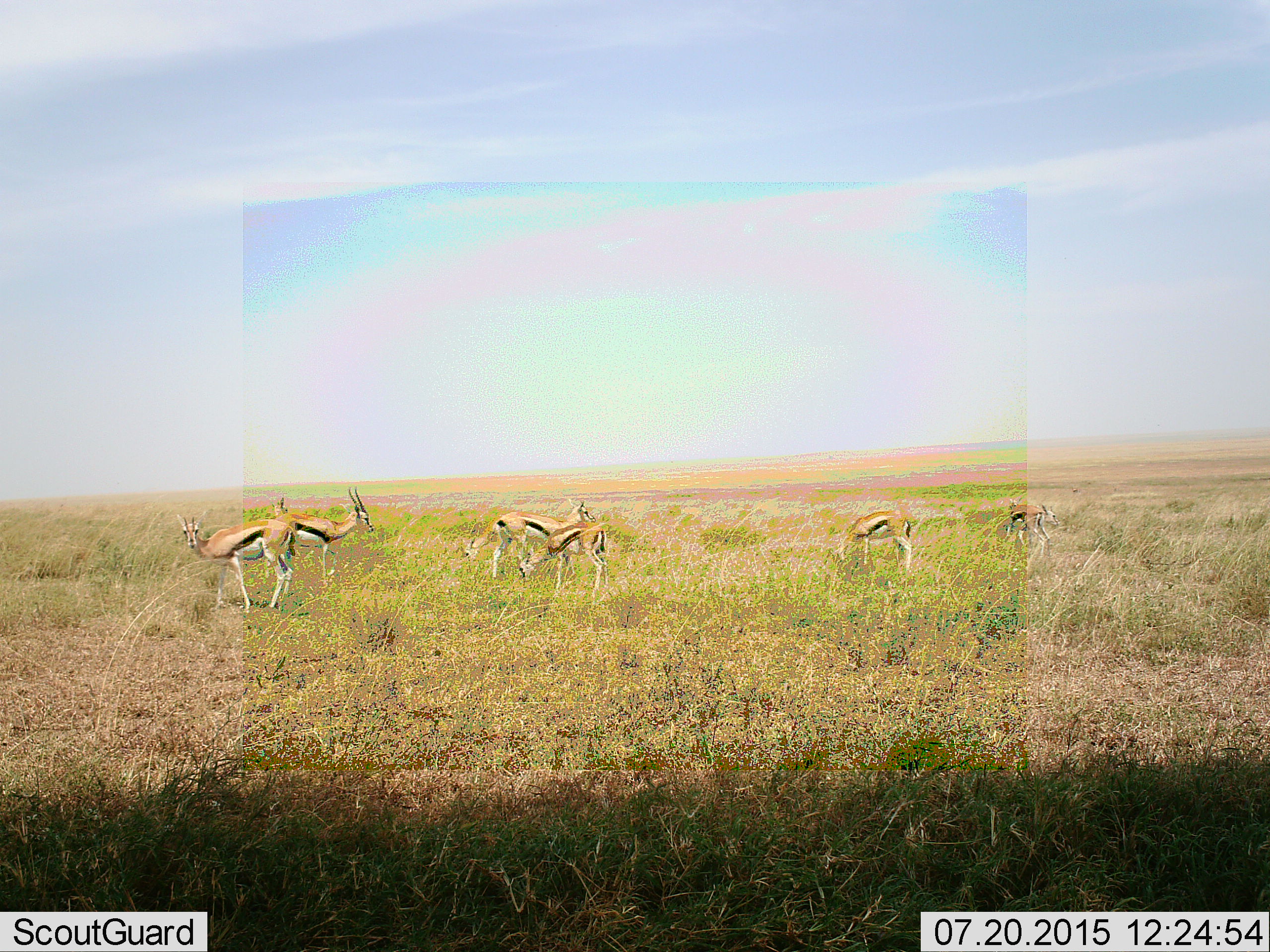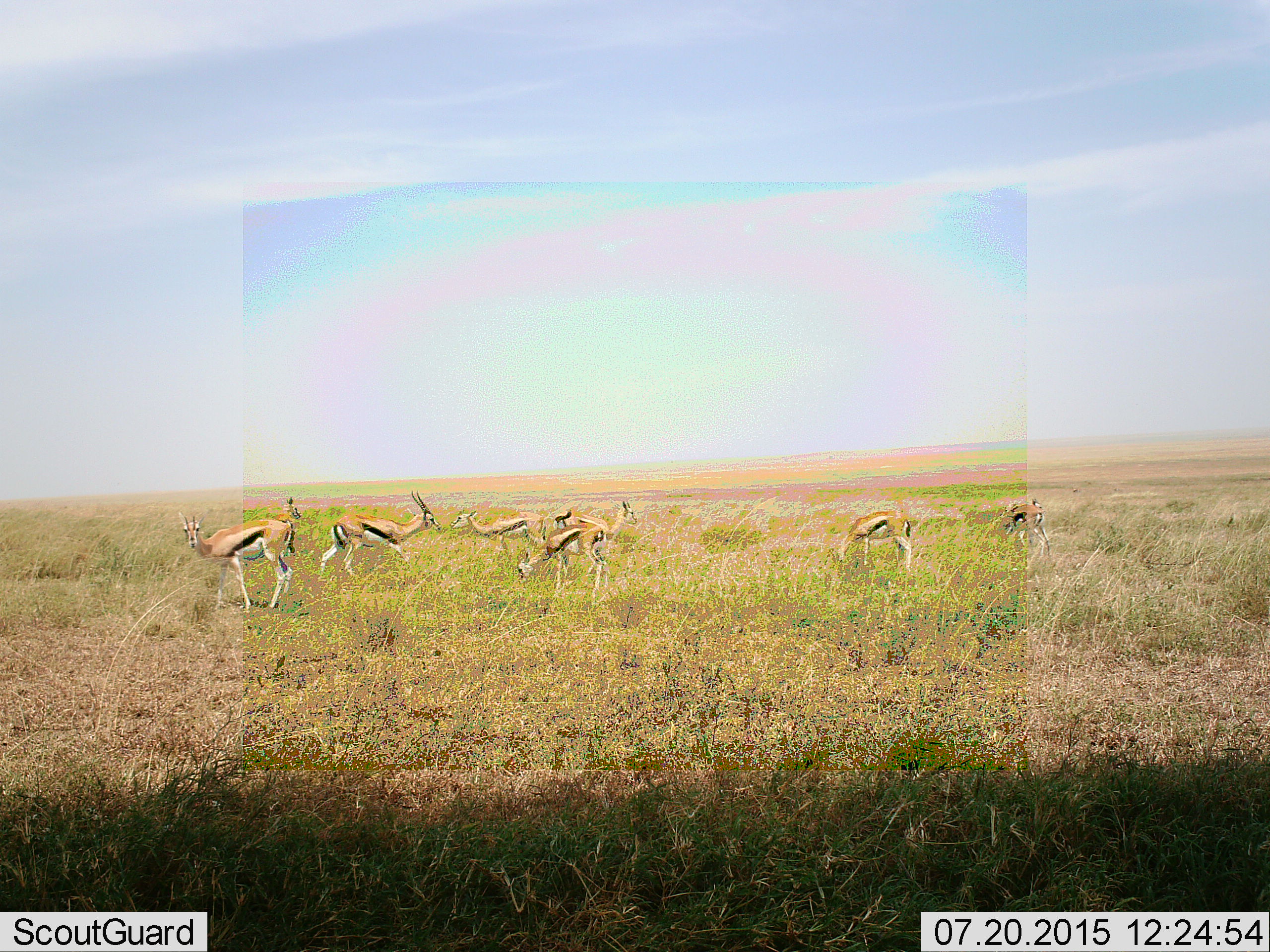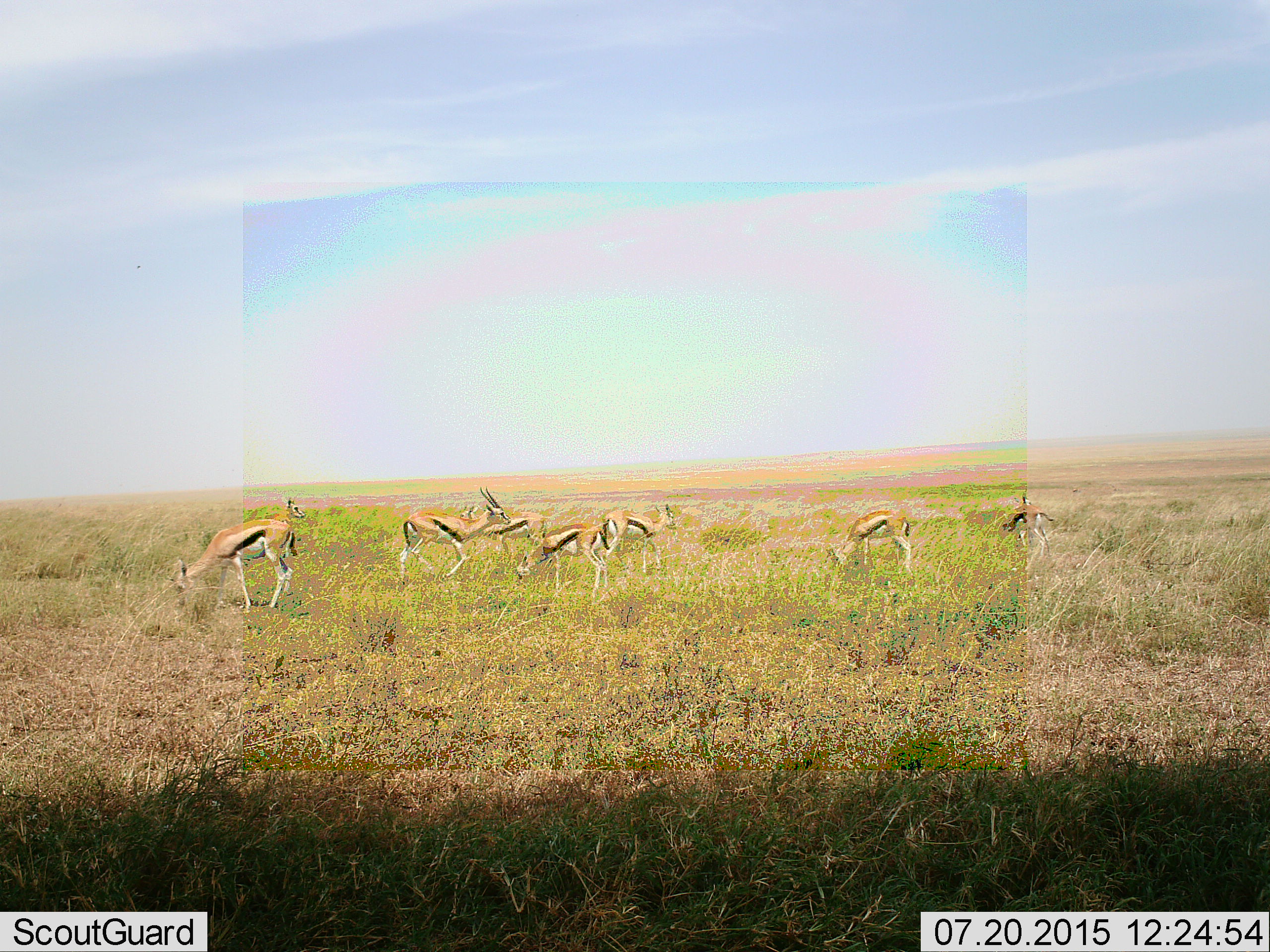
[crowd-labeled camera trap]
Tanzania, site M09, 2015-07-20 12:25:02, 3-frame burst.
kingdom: Animalia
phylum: Chordata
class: Mammalia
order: Artiodactyla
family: Bovidae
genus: Eudorcas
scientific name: Eudorcas thomsonii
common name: thomson's gazelle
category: gazellethomsons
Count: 8.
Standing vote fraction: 50%.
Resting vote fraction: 0%.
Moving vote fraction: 60%.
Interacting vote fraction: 0%.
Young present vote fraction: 0%.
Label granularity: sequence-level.